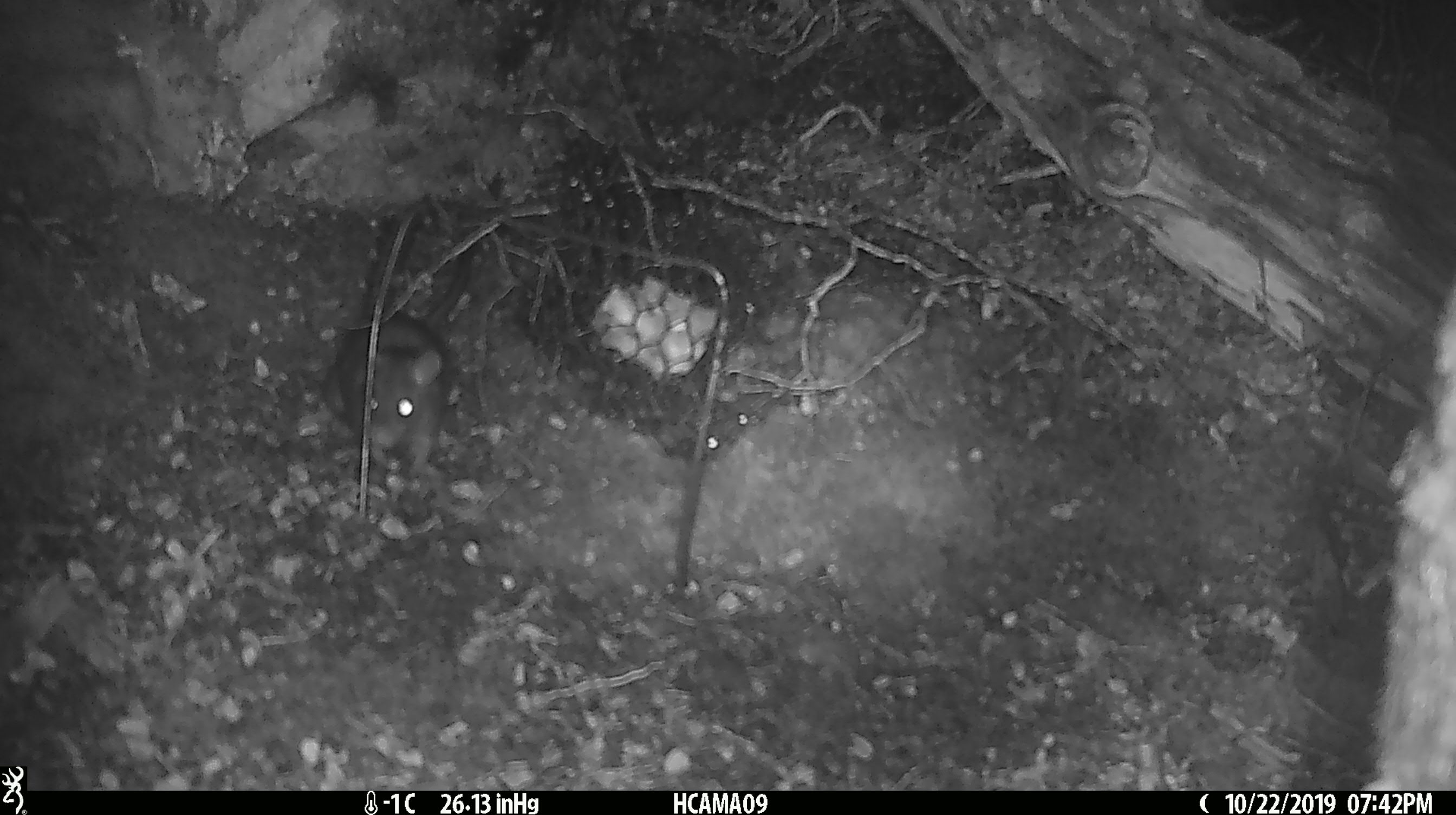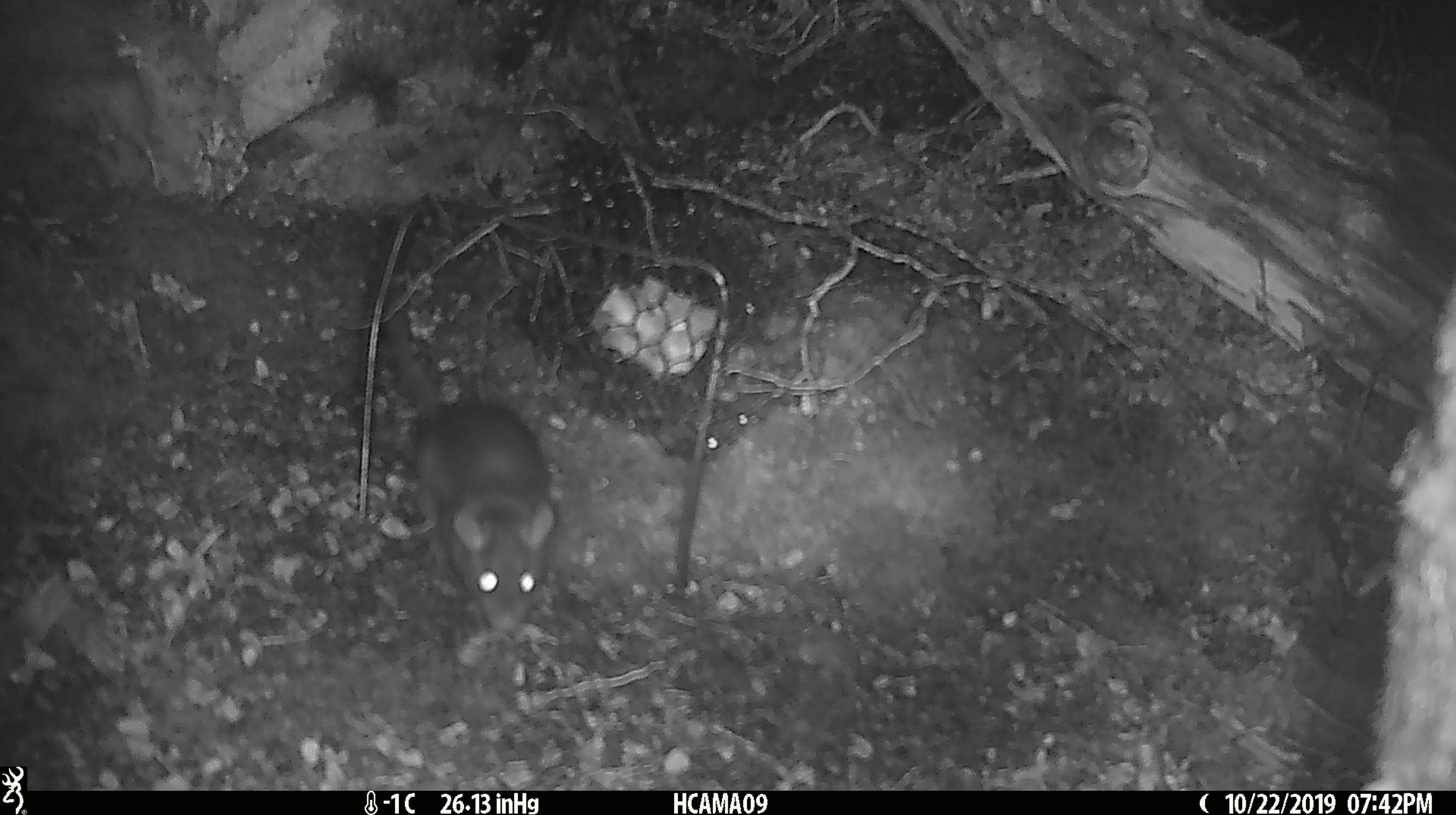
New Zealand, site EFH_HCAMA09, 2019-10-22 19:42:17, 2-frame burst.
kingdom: Animalia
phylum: Chordata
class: Mammalia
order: Rodentia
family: Muridae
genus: Rattus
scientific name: Rattus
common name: rat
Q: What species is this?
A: Rat (Rattus).